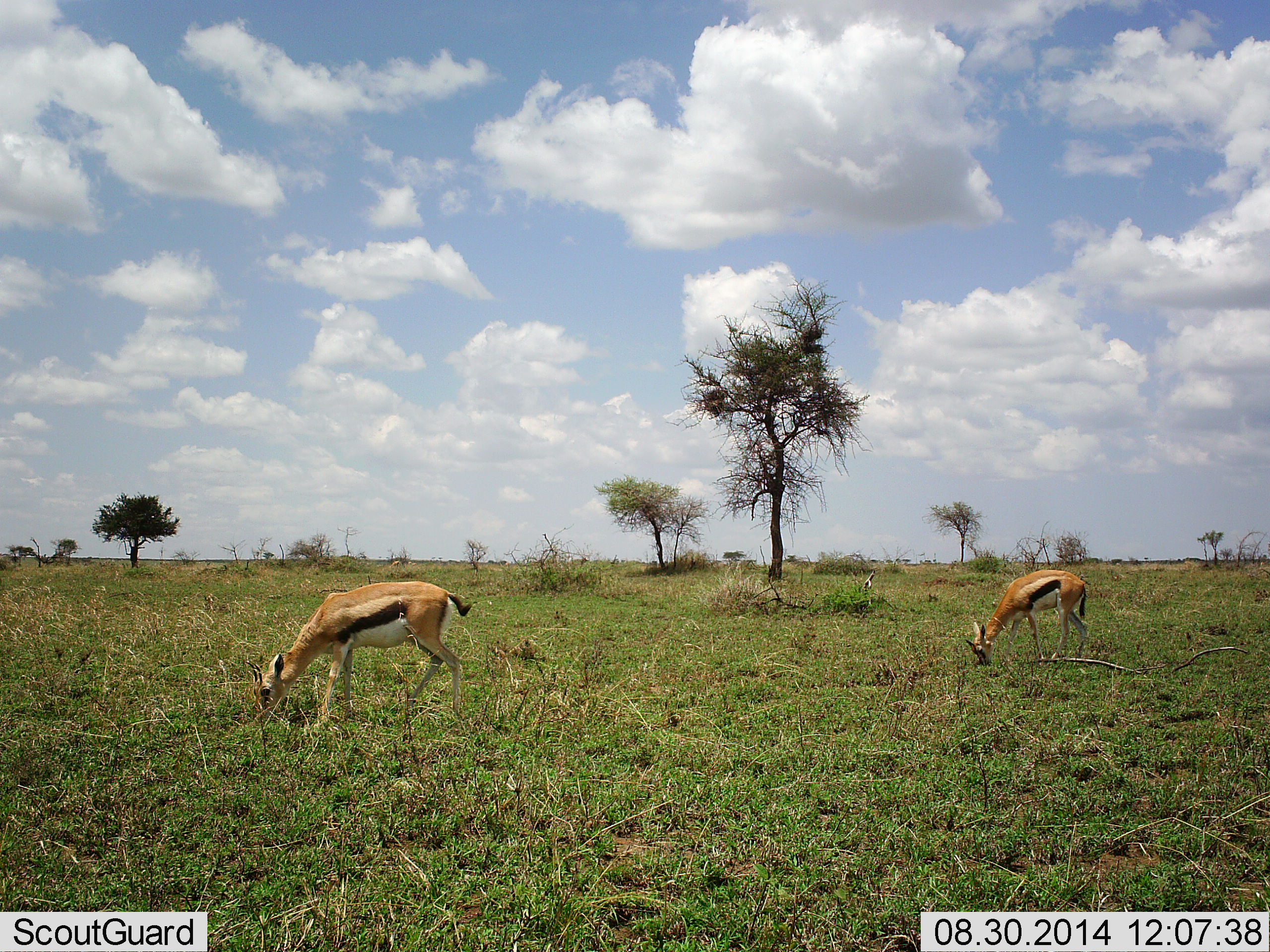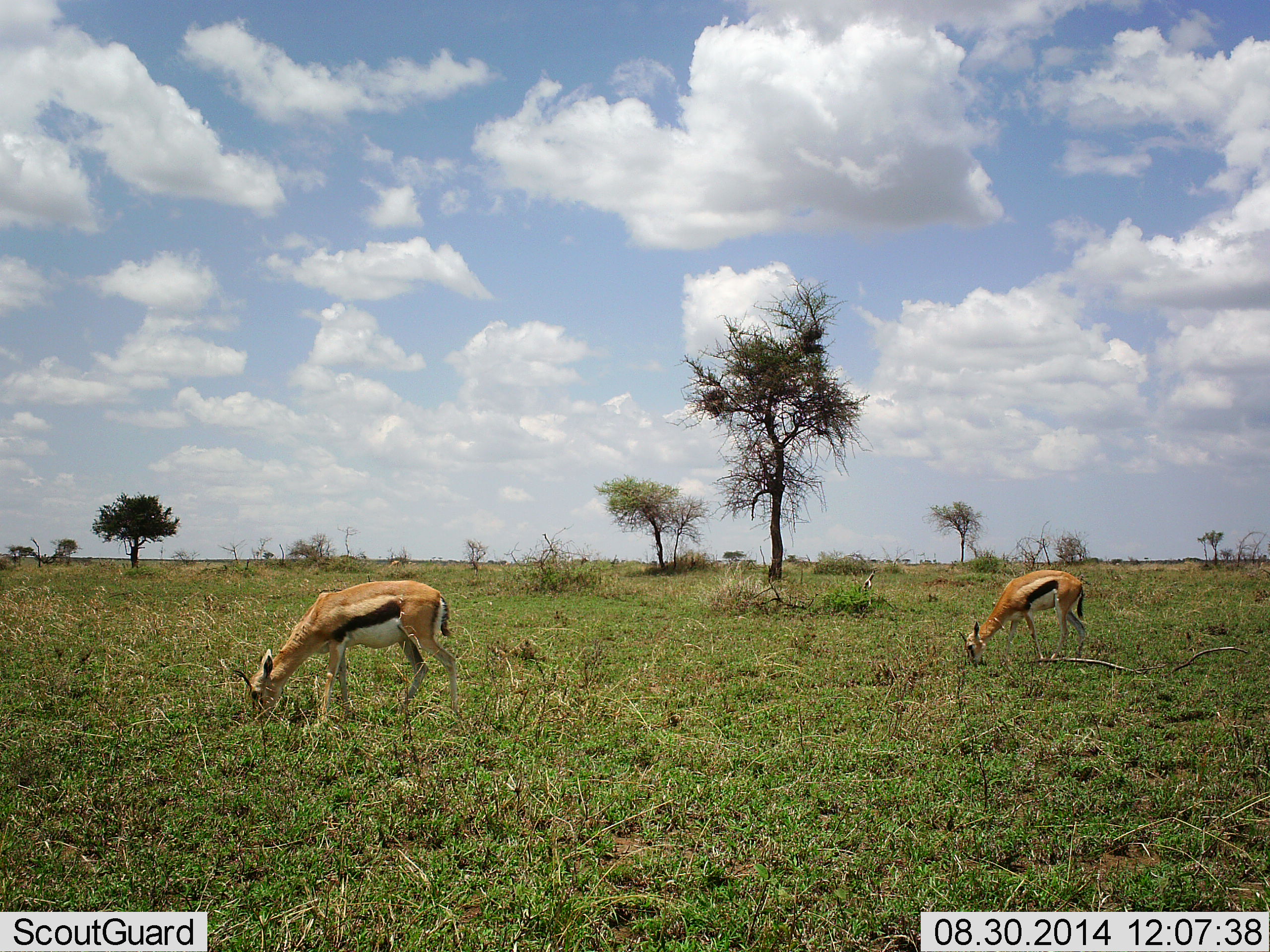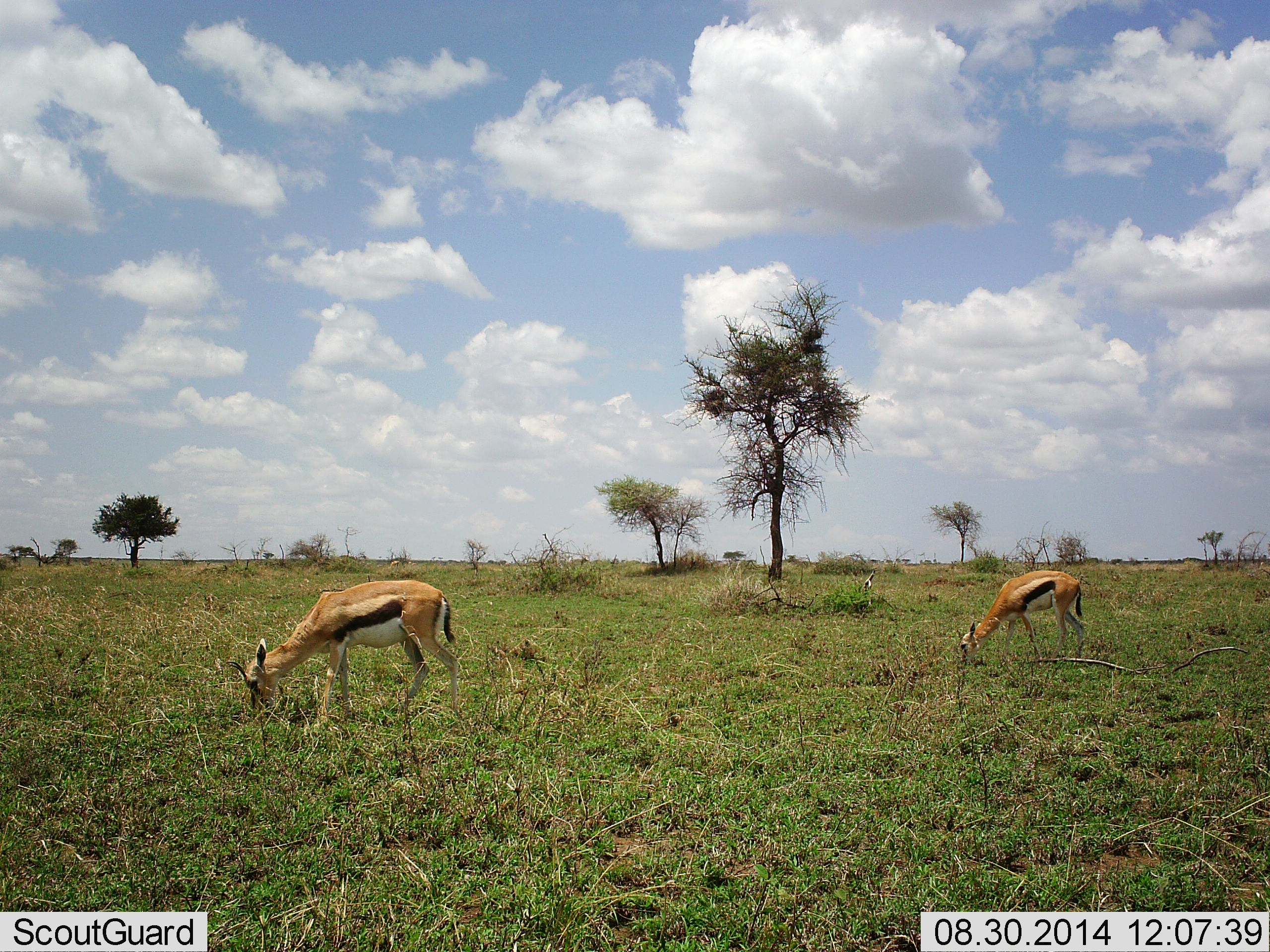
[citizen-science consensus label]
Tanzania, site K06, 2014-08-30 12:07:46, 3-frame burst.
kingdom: Animalia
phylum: Chordata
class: Mammalia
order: Artiodactyla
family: Bovidae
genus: Eudorcas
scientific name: Eudorcas thomsonii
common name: thomson's gazelle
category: gazellethomsons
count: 2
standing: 40%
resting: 0%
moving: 0%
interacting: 0%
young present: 0%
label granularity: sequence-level